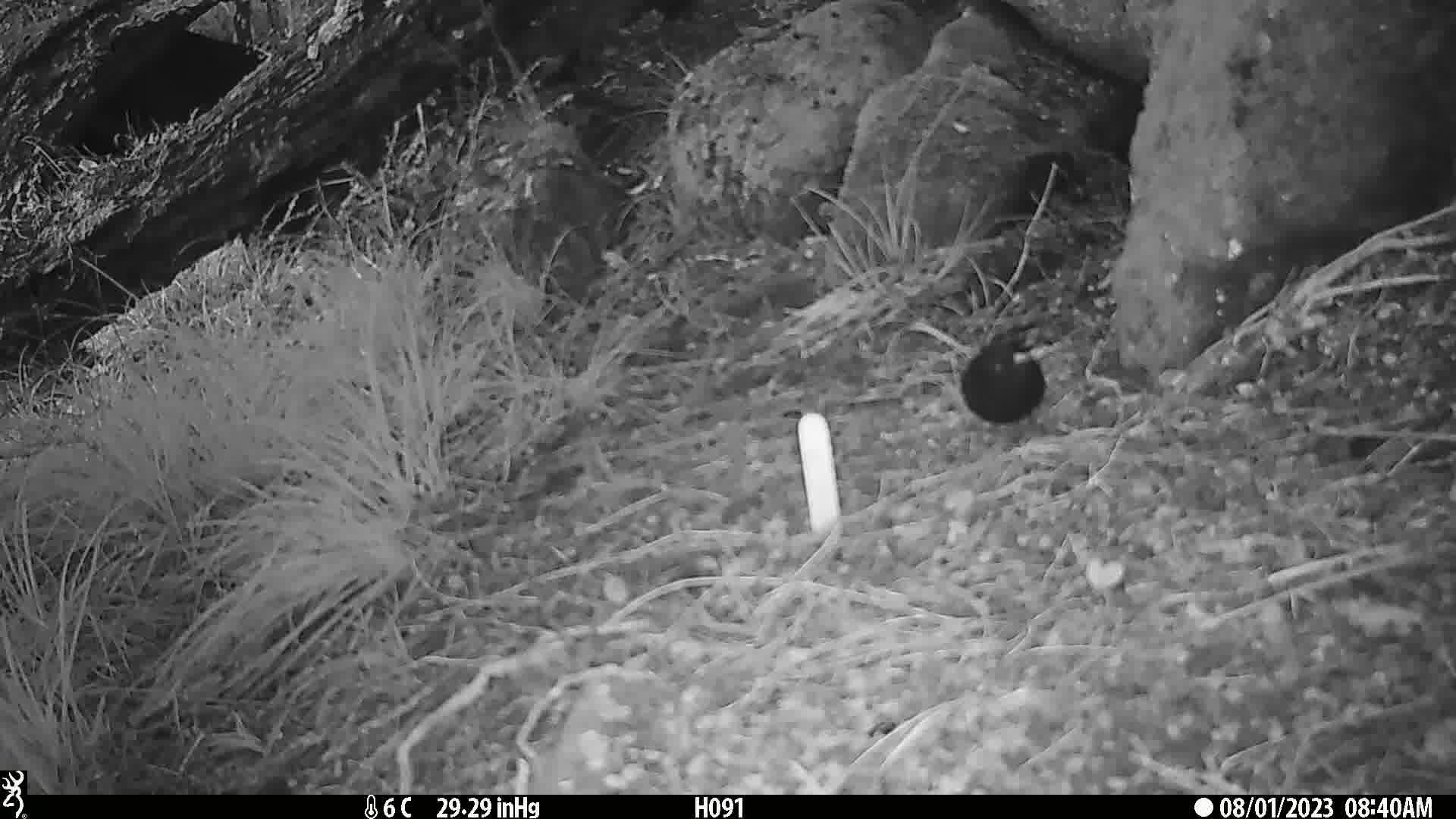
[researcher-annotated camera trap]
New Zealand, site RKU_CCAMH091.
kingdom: Animalia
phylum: Chordata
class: Aves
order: Passeriformes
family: Turdidae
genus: Turdus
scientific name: Turdus merula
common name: eurasian blackbird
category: blackbird